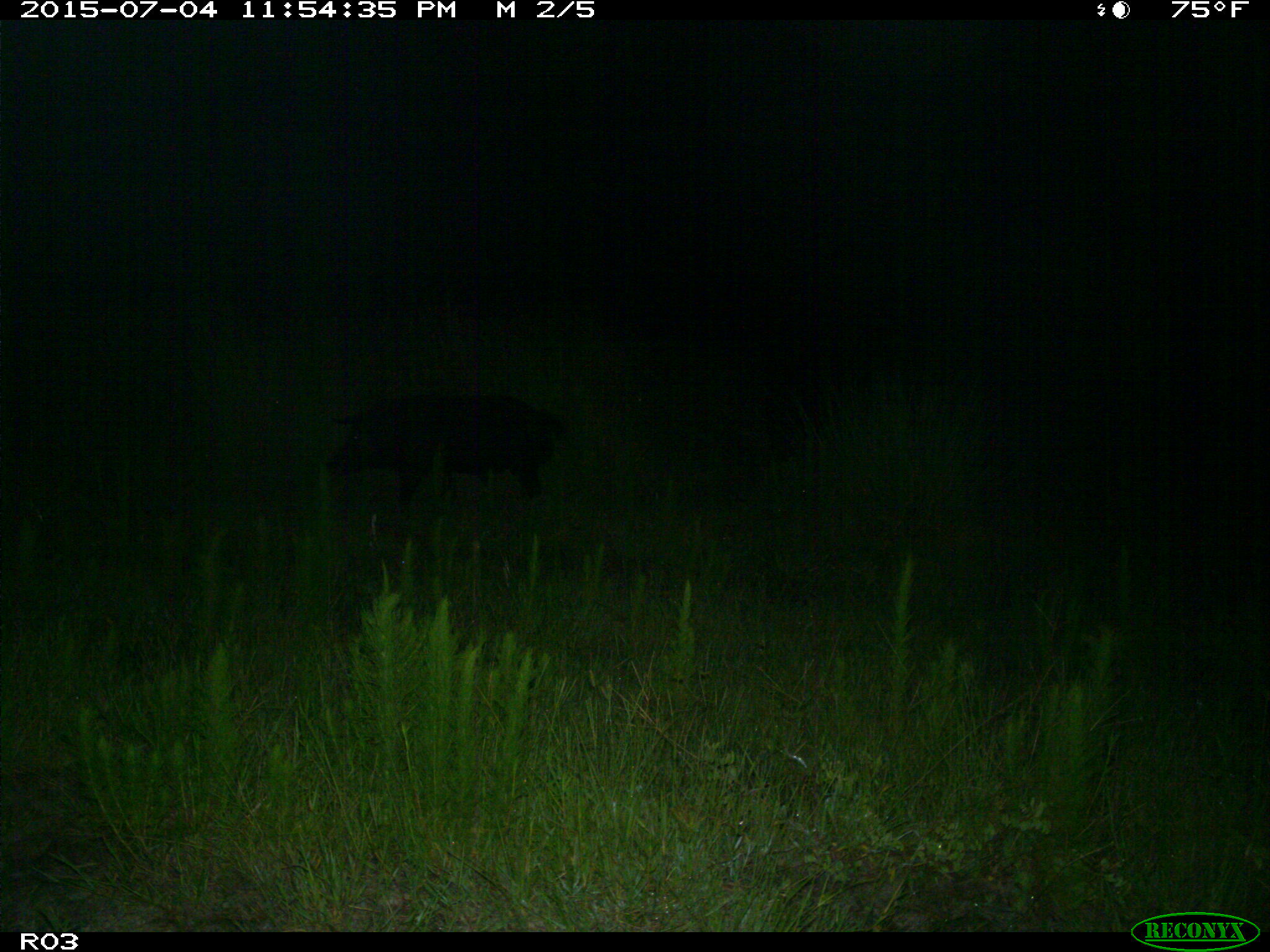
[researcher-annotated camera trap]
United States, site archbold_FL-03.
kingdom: Animalia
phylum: Chordata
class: Mammalia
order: Artiodactyla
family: Suidae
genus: Sus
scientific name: Sus scrofa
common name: wild boar